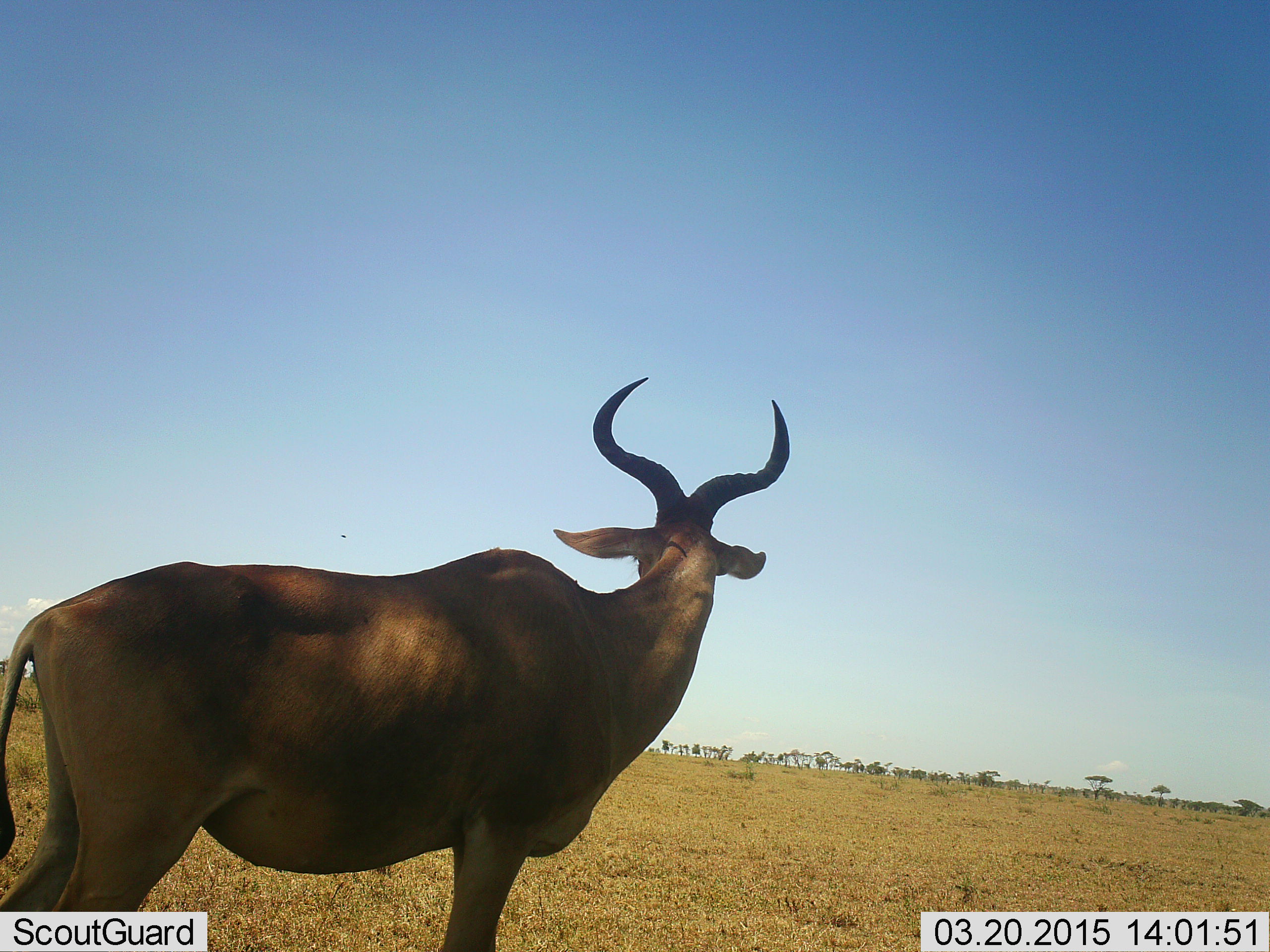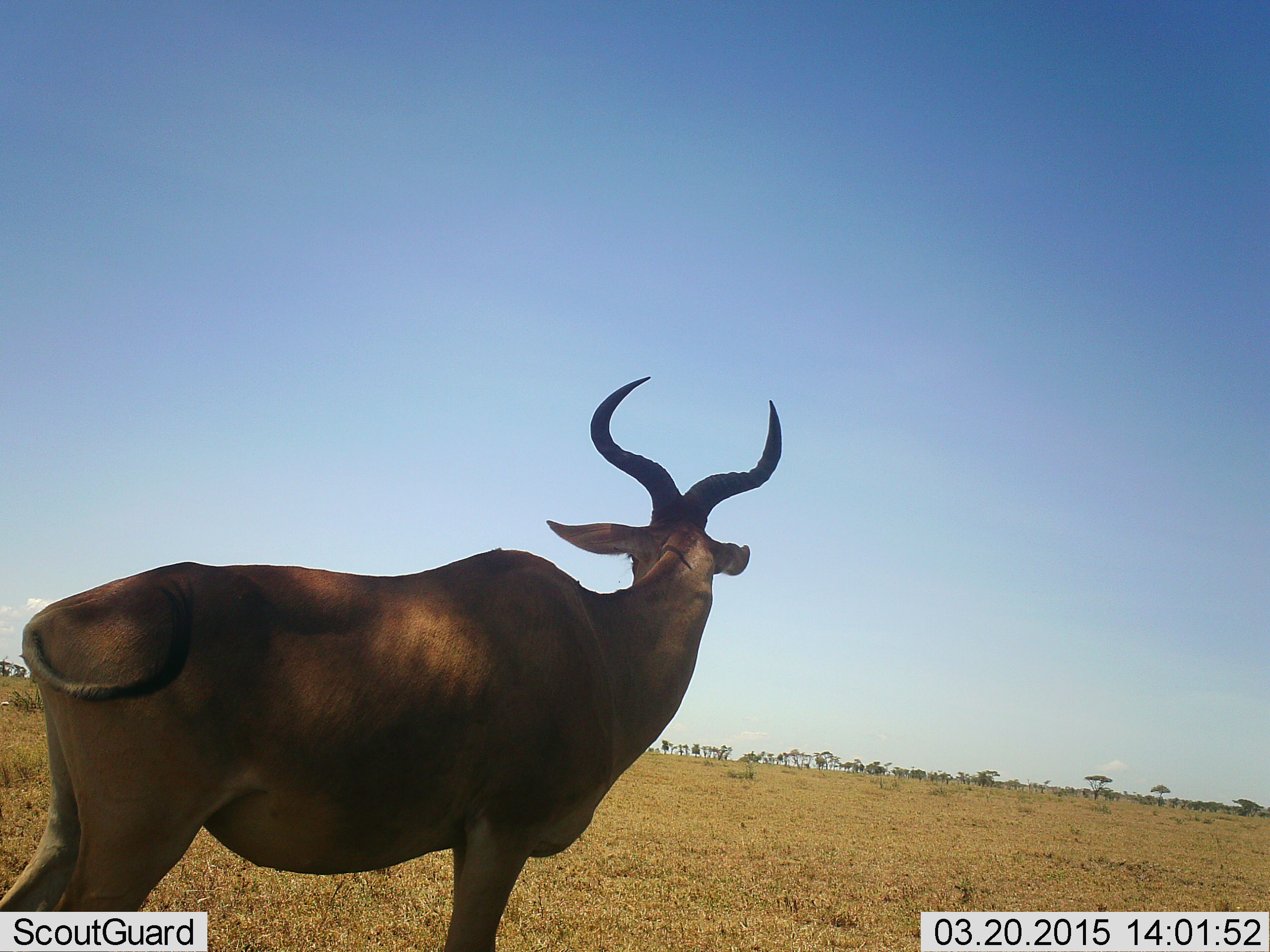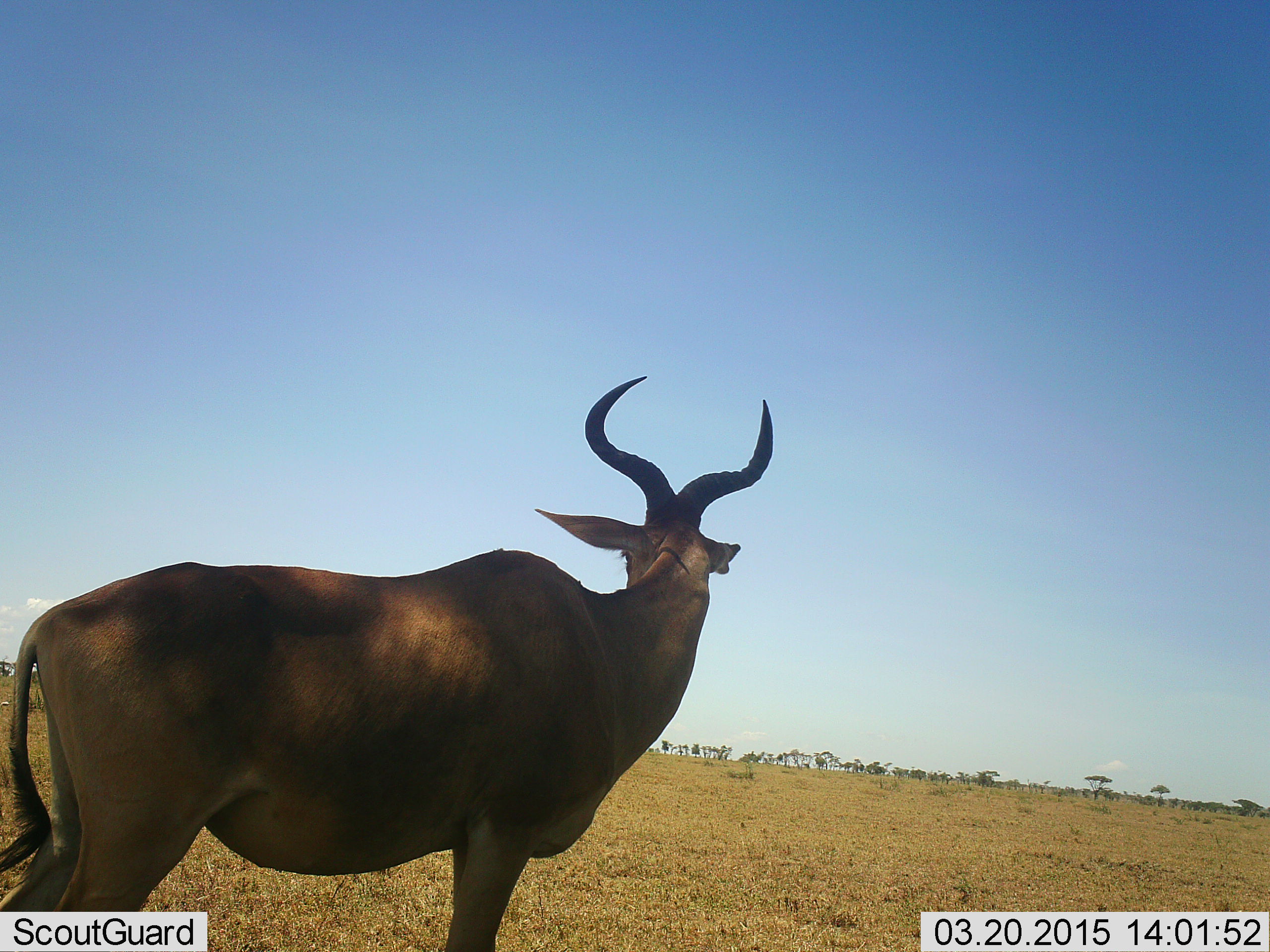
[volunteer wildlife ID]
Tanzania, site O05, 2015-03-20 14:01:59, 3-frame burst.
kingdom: Animalia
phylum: Chordata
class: Mammalia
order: Artiodactyla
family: Bovidae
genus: Alcelaphus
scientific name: Alcelaphus buselaphus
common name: hartebeest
Hartebeest (Alcelaphus buselaphus), count 1. Behavior (volunteer vote fractions): standing 100%, resting 0%, moving 0%, interacting 0%. Young present (vote fraction): 0%. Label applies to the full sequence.